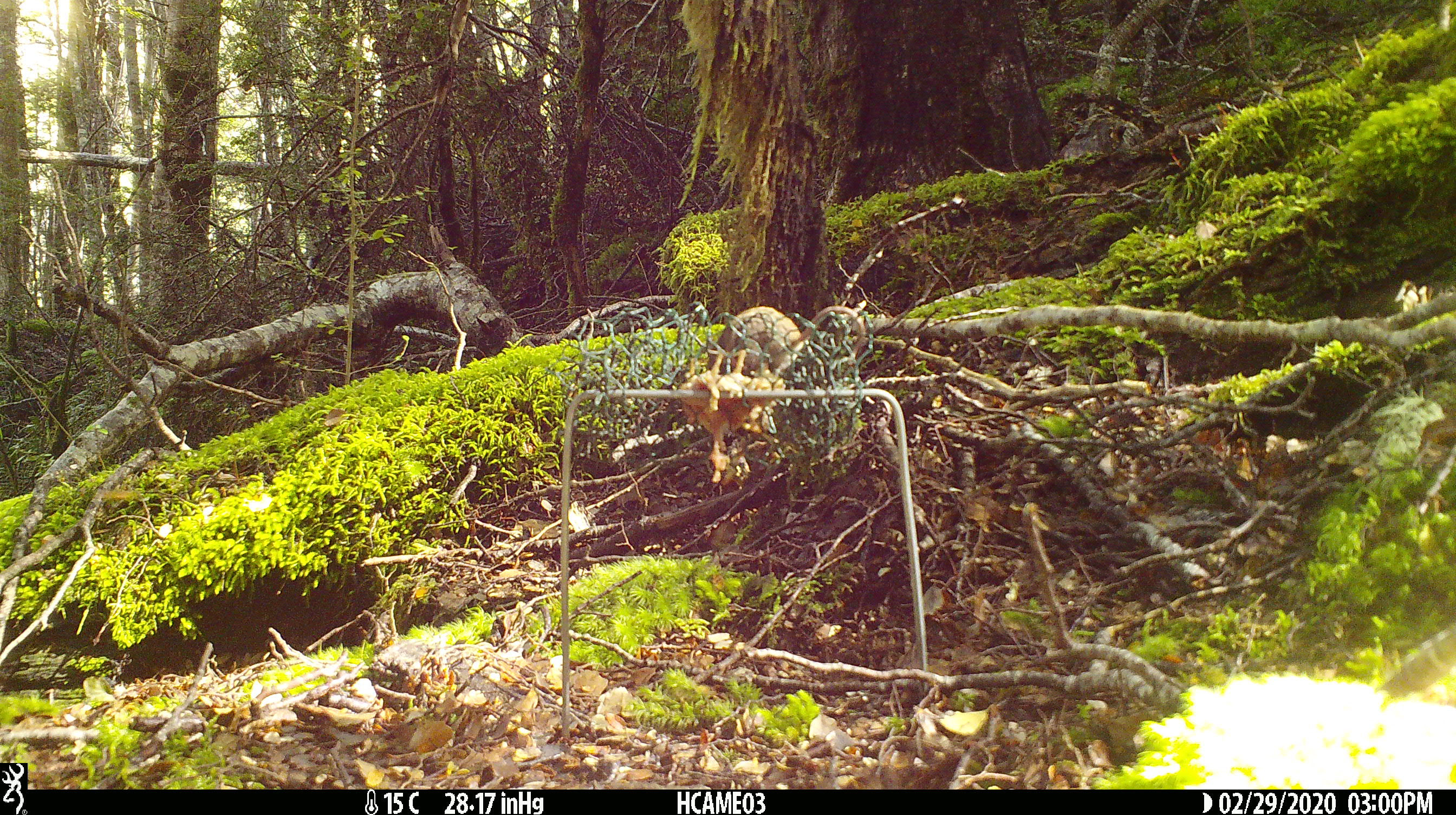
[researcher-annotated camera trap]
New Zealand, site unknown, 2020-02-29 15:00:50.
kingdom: Animalia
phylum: Chordata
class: Mammalia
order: Rodentia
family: Muridae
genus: Mus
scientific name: Mus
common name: mouse